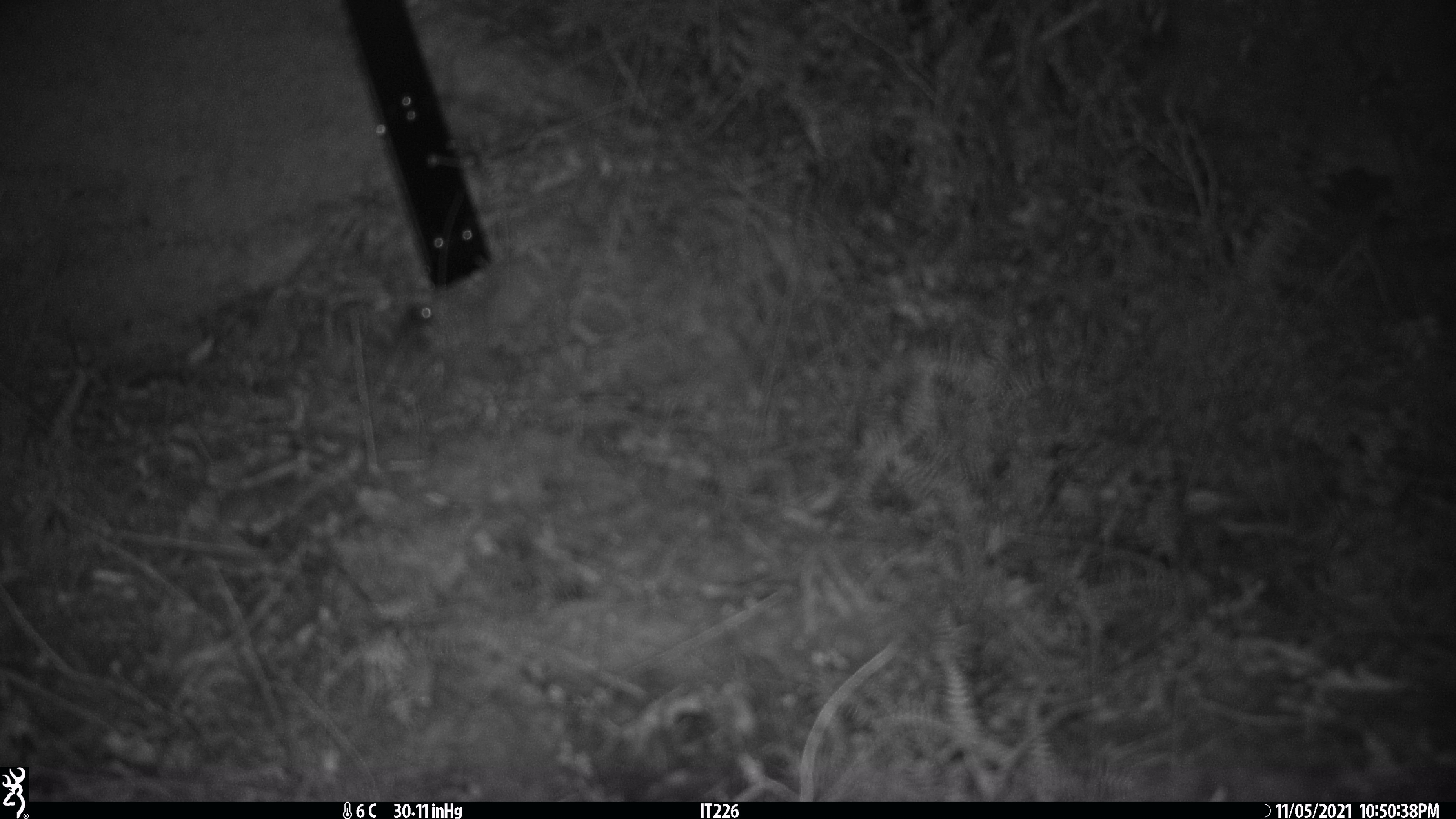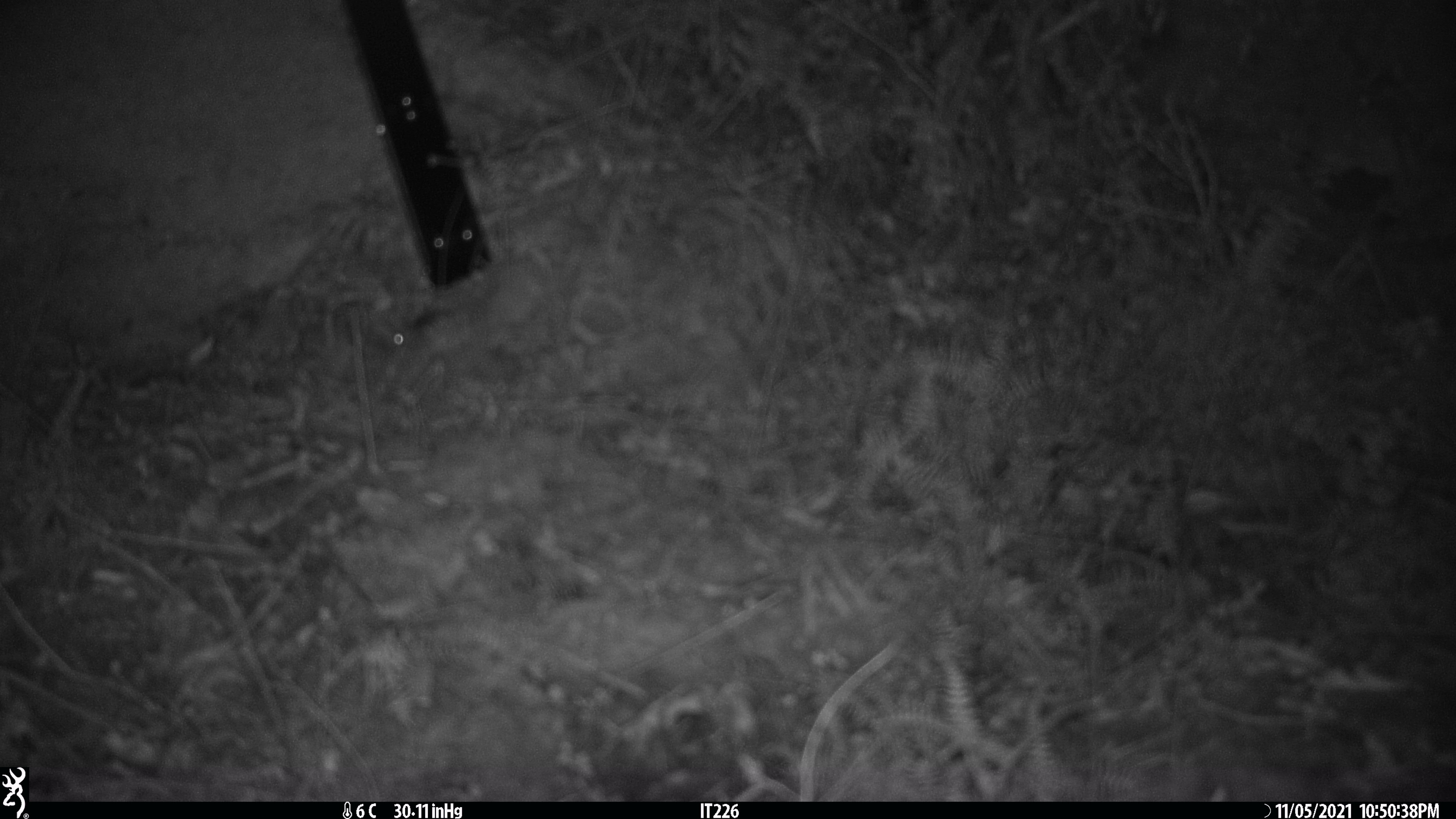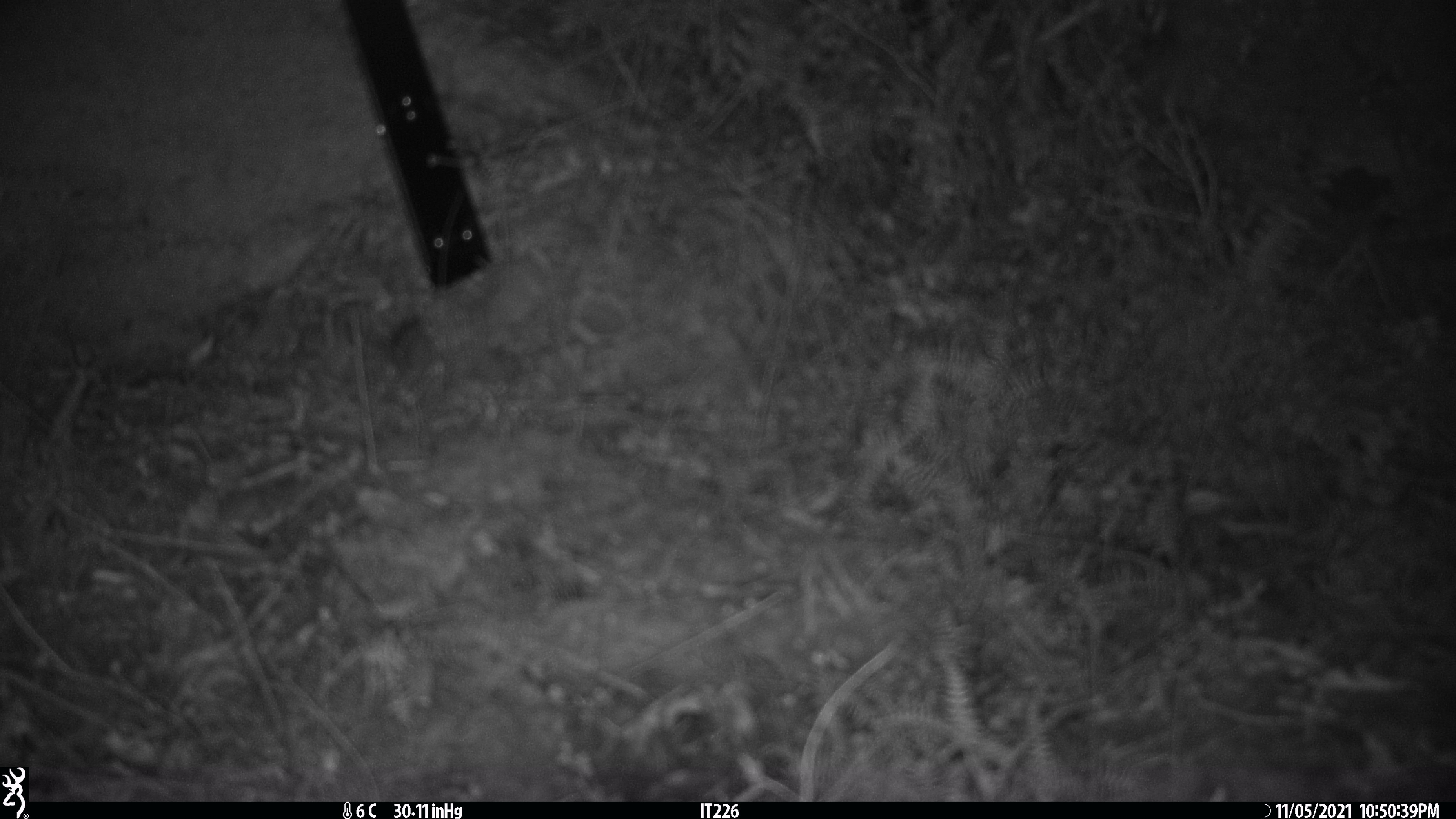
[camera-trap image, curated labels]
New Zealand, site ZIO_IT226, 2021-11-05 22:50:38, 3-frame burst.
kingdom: Animalia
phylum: Chordata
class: Mammalia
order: Rodentia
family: Muridae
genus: Mus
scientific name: Mus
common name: mouse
Mouse (Mus).